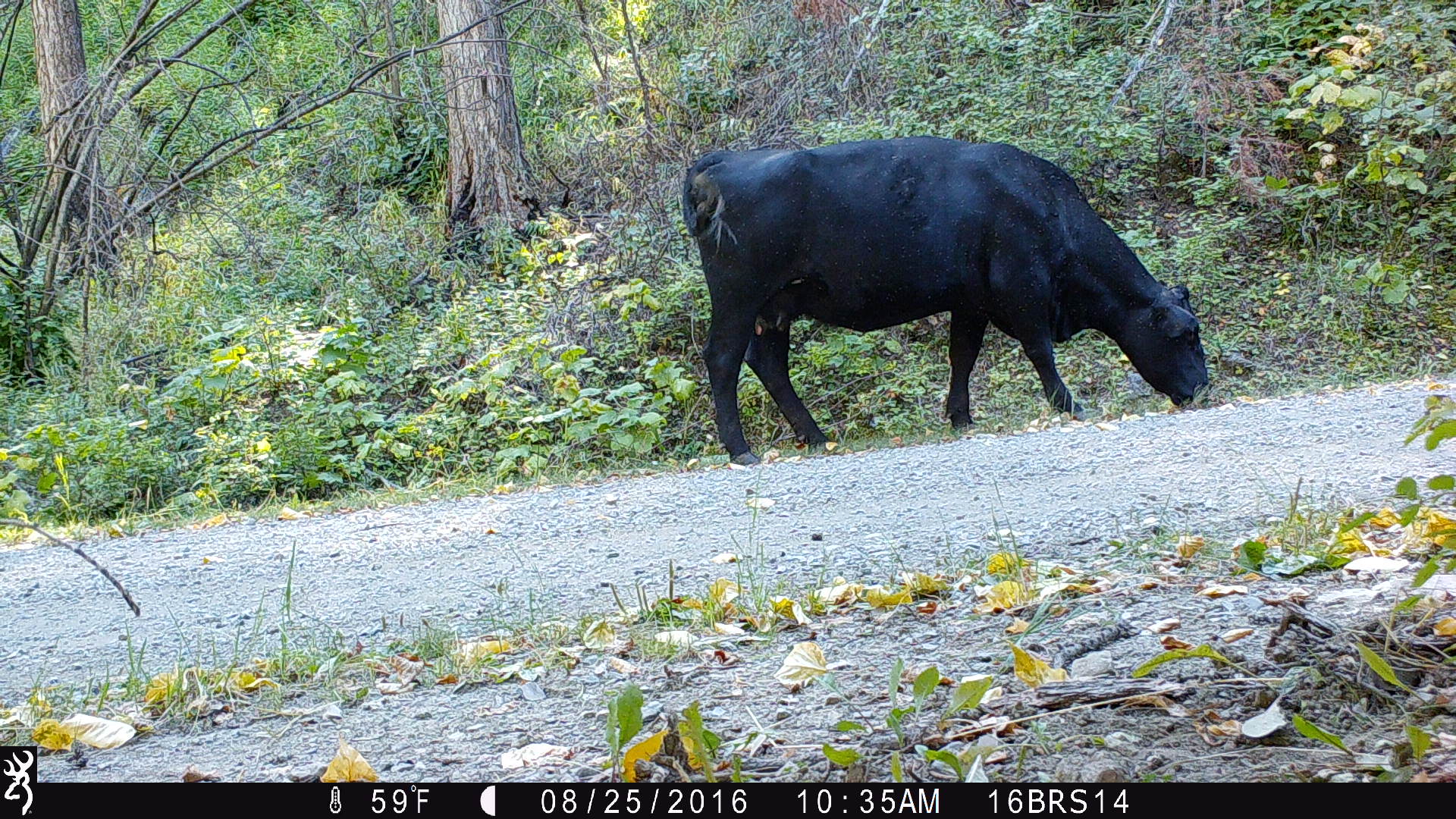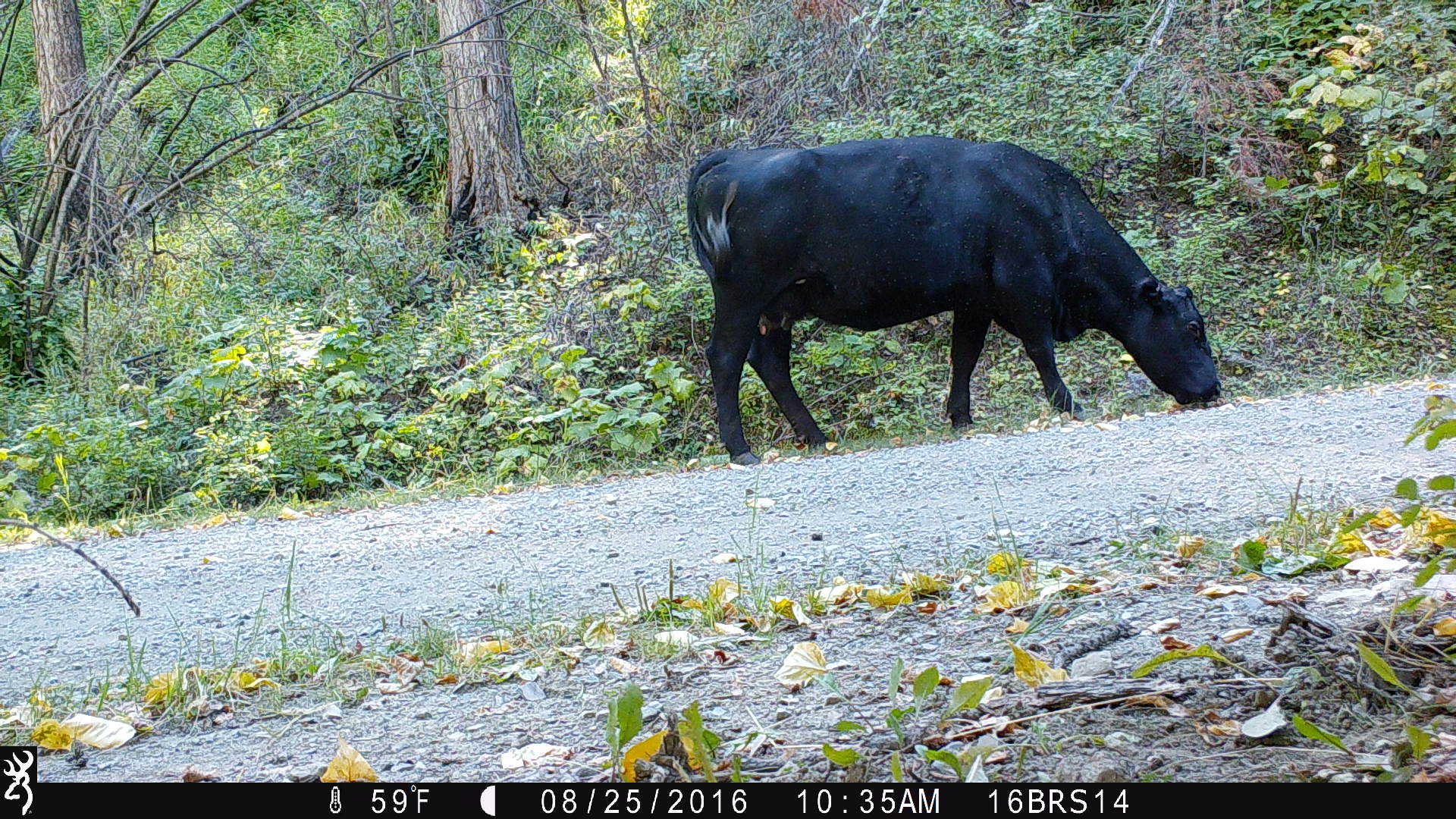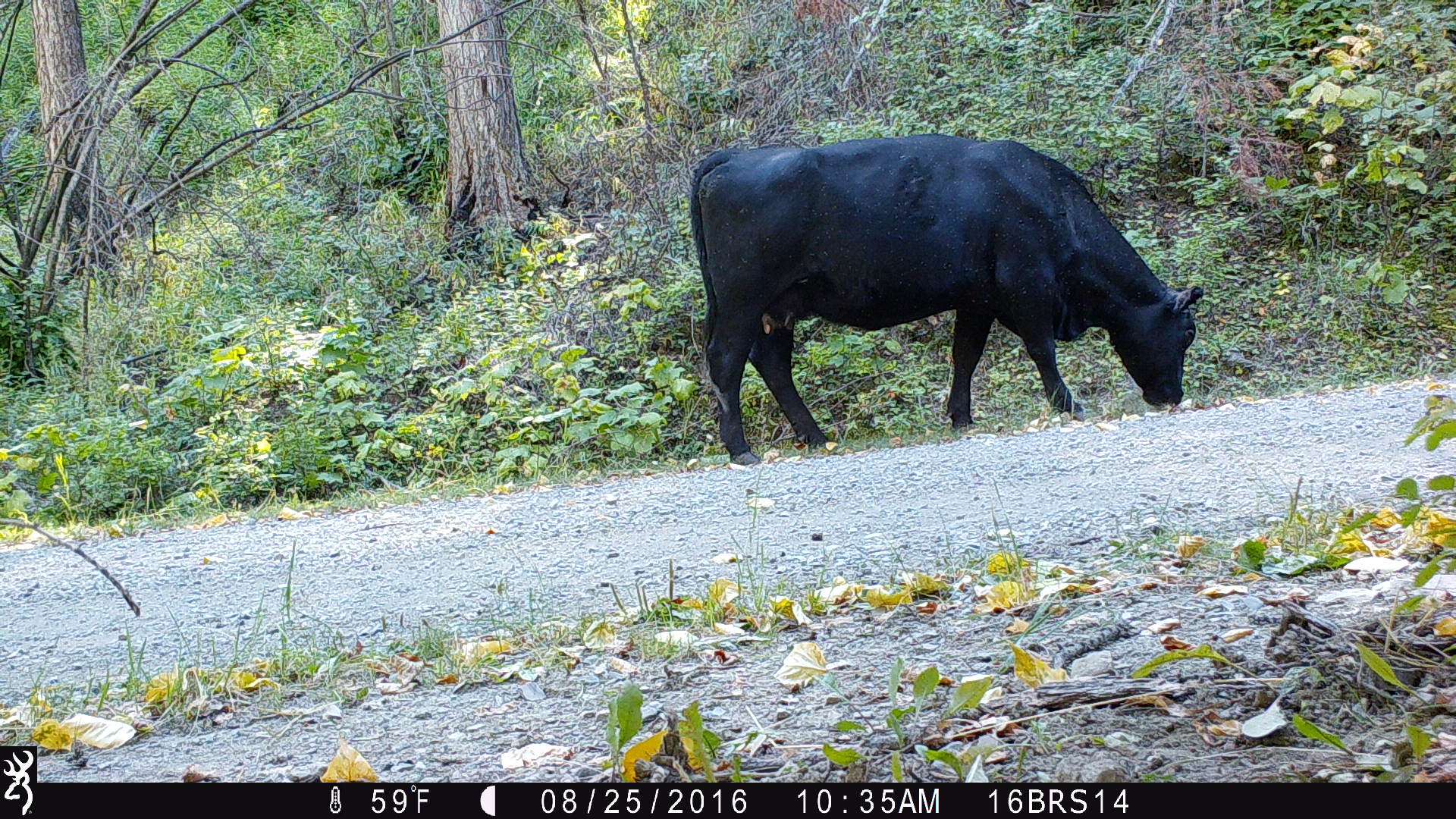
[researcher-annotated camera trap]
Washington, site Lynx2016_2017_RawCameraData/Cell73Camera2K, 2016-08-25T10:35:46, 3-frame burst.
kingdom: Animalia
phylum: Chordata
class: Mammalia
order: Artiodactyla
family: Bovidae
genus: Bos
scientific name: Bos taurus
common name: domestic cattle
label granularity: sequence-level